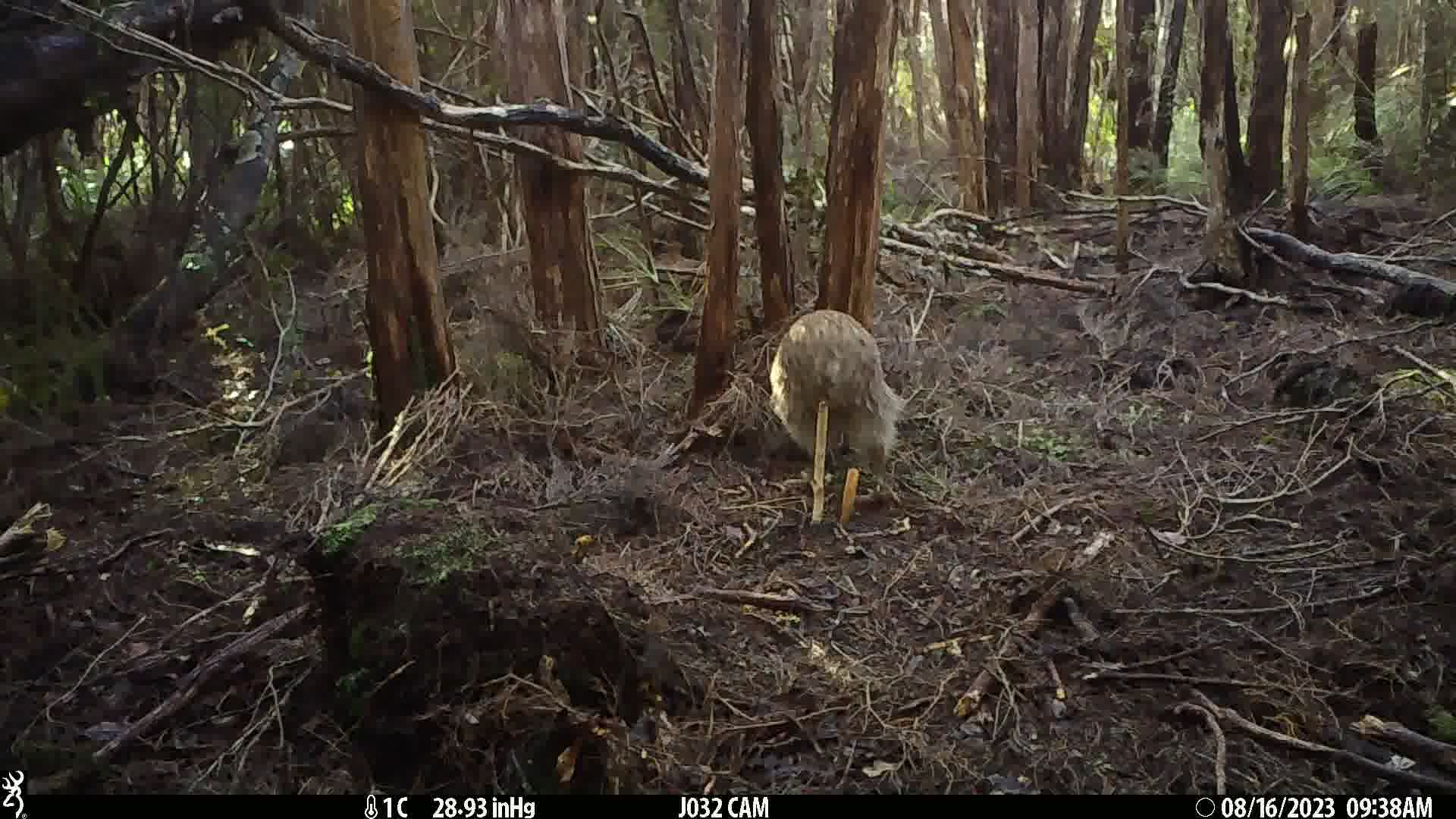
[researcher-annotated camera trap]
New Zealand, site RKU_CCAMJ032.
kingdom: Animalia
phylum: Chordata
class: Aves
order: Apterygiformes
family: Apterygidae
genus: Apteryx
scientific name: Apteryx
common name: kiwi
Kiwi (Apteryx).